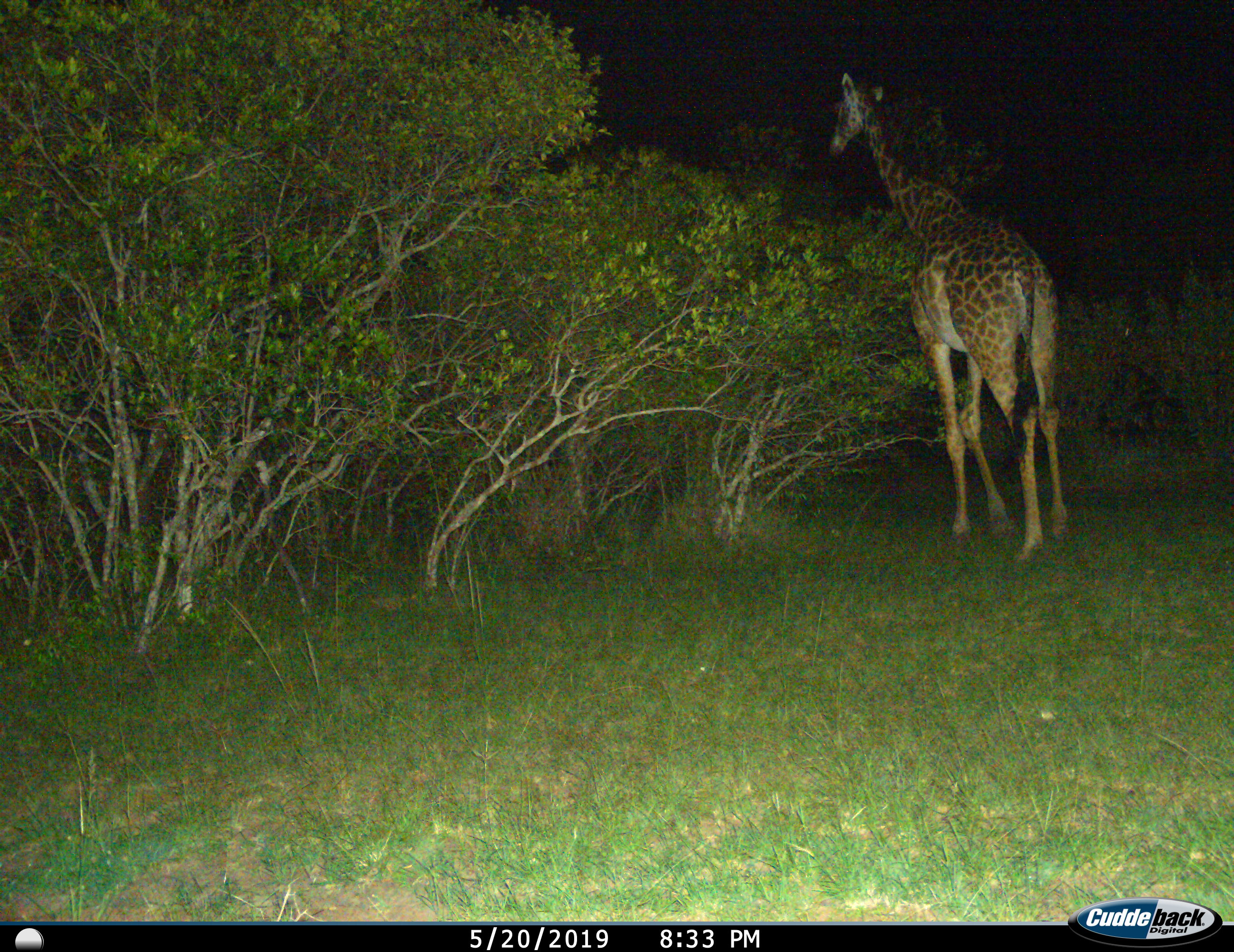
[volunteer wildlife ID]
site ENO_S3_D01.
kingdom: Animalia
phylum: Chordata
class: Mammalia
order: Artiodactyla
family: Giraffidae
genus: Giraffa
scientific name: Giraffa camelopardalis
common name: giraffe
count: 1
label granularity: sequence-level